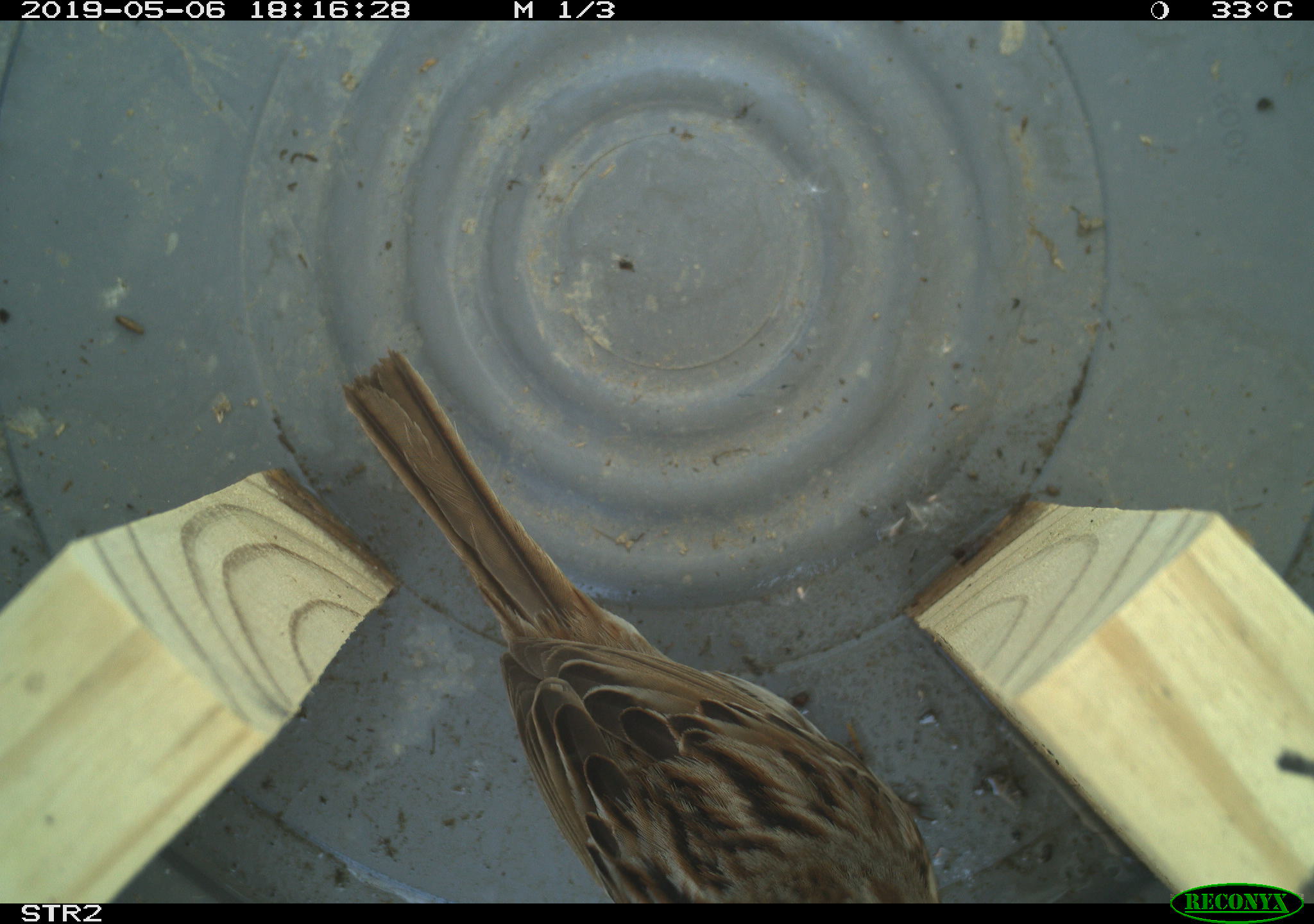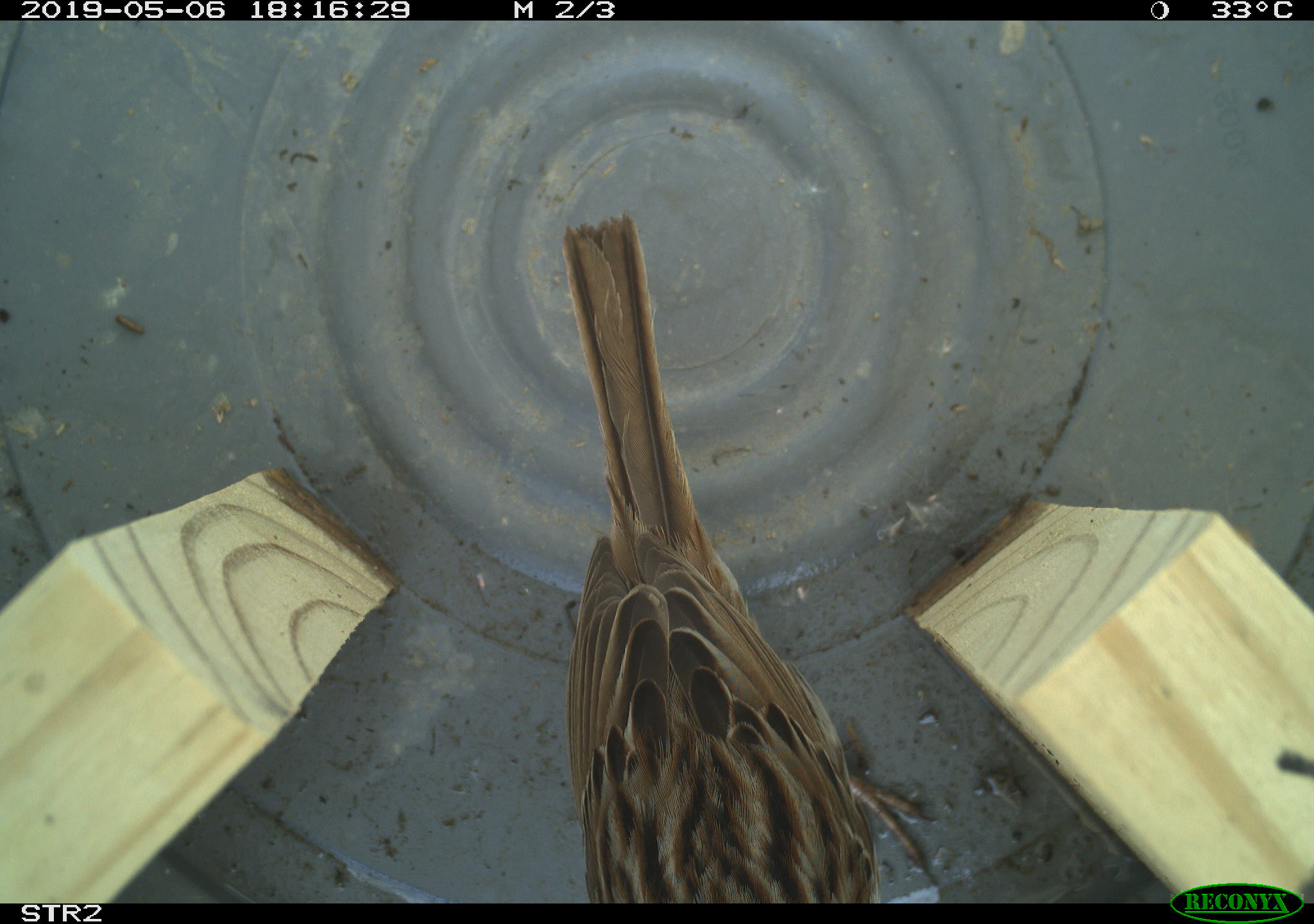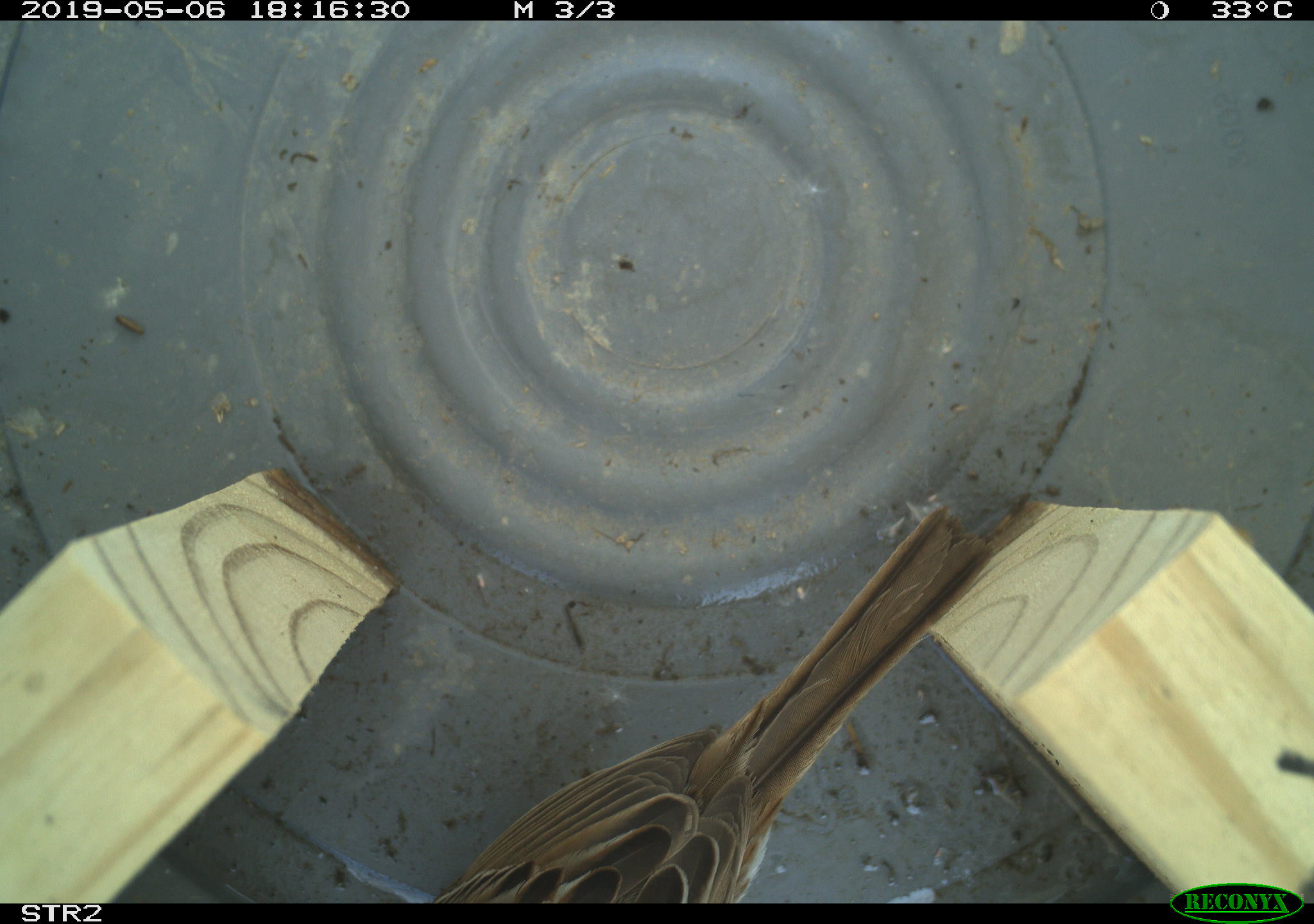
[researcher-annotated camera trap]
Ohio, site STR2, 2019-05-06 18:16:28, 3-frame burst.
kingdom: Animalia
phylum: Chordata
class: Aves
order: Passeriformes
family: Passerellidae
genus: Melospiza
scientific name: Melospiza melodia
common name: song sparrow